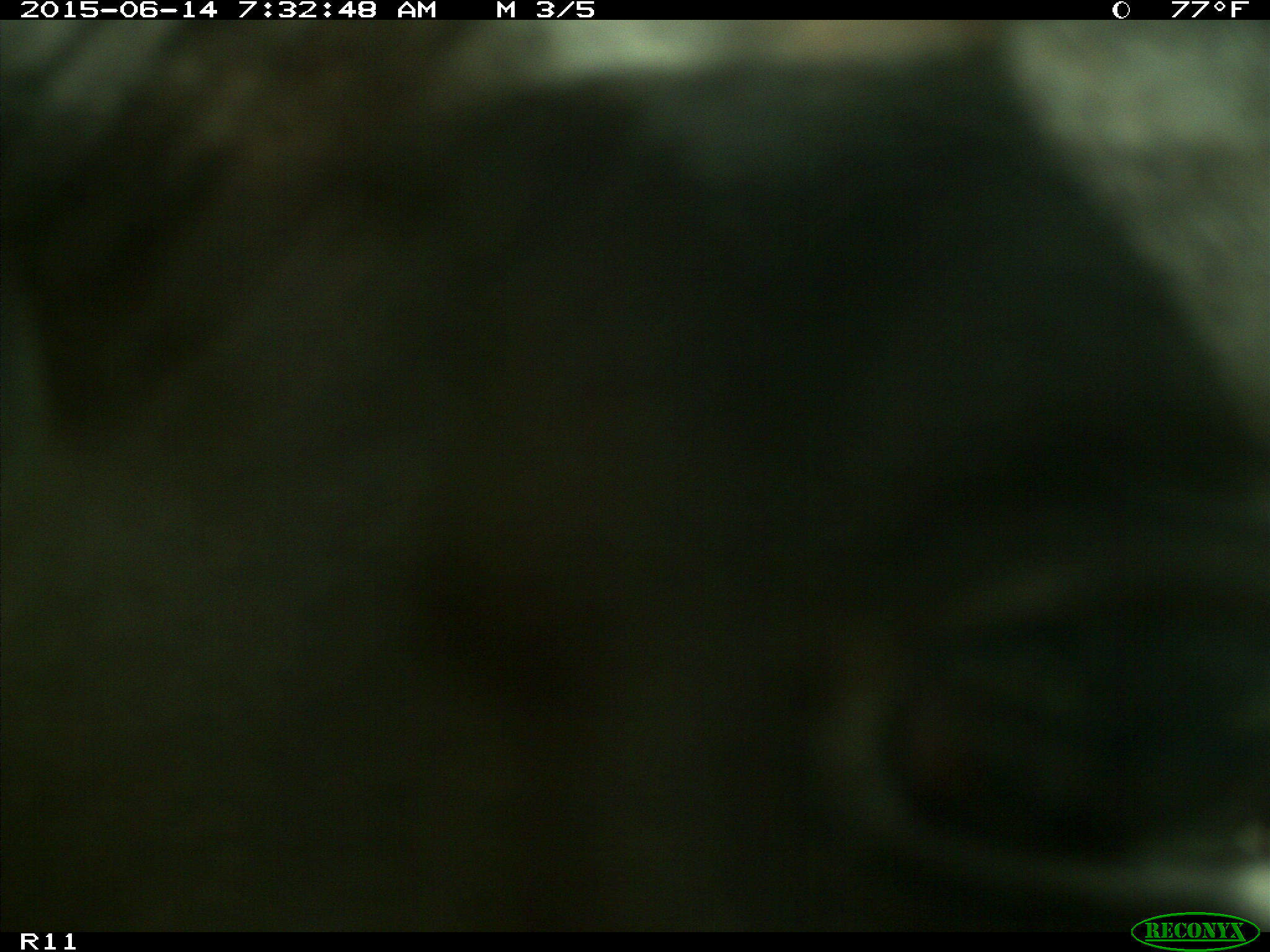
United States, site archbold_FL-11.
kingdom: Animalia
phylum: Chordata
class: Mammalia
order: Artiodactyla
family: Bovidae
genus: Bos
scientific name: Bos taurus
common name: domestic cow